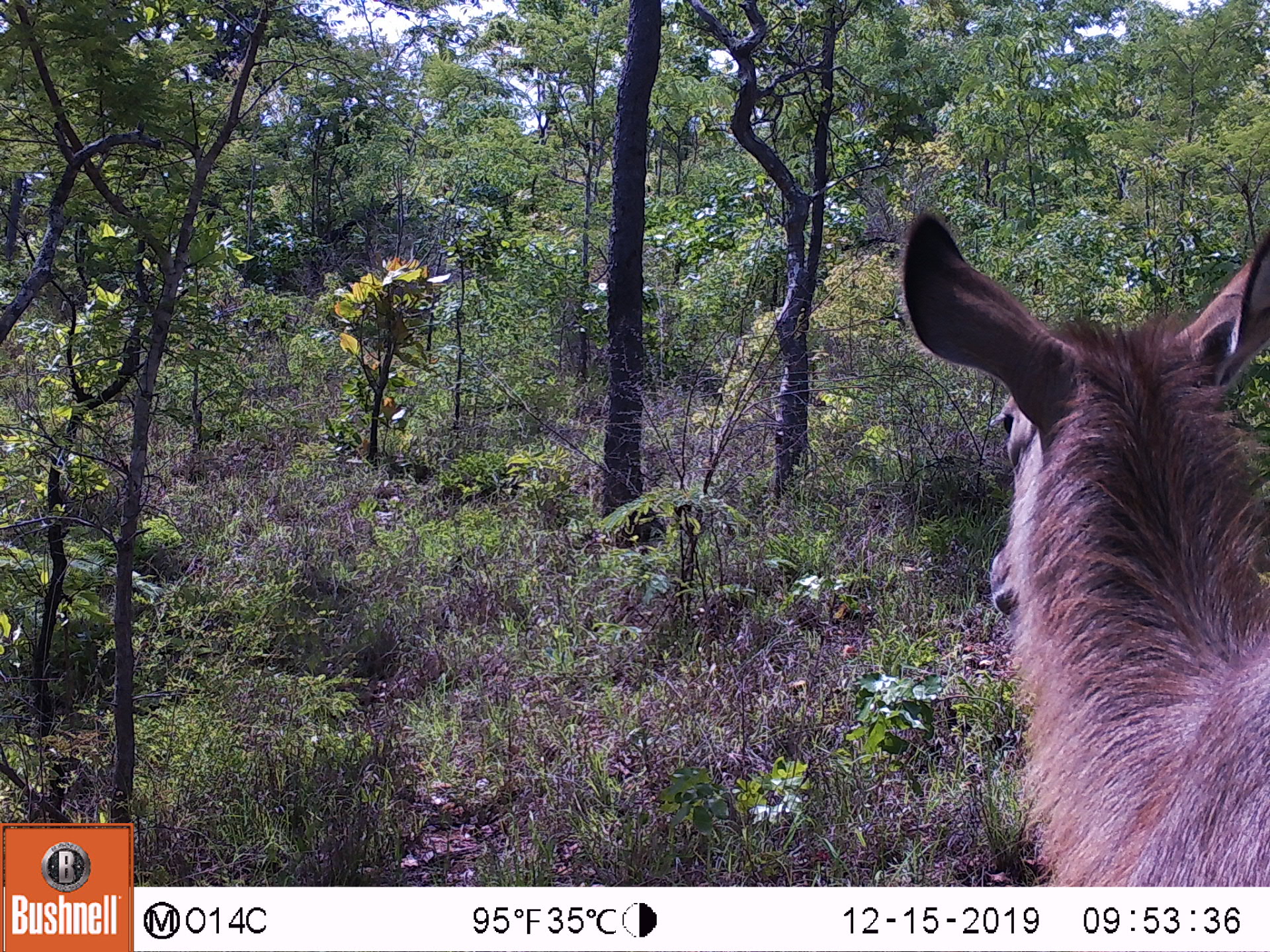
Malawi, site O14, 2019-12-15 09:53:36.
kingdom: Animalia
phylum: Chordata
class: Mammalia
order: Artiodactyla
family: Bovidae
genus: Kobus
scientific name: Kobus ellipsiprymnus ellipsiprymnus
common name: common waterbuck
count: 1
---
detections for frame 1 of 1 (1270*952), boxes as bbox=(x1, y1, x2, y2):
common waterbuck: bbox=(899, 212, 1265, 882)